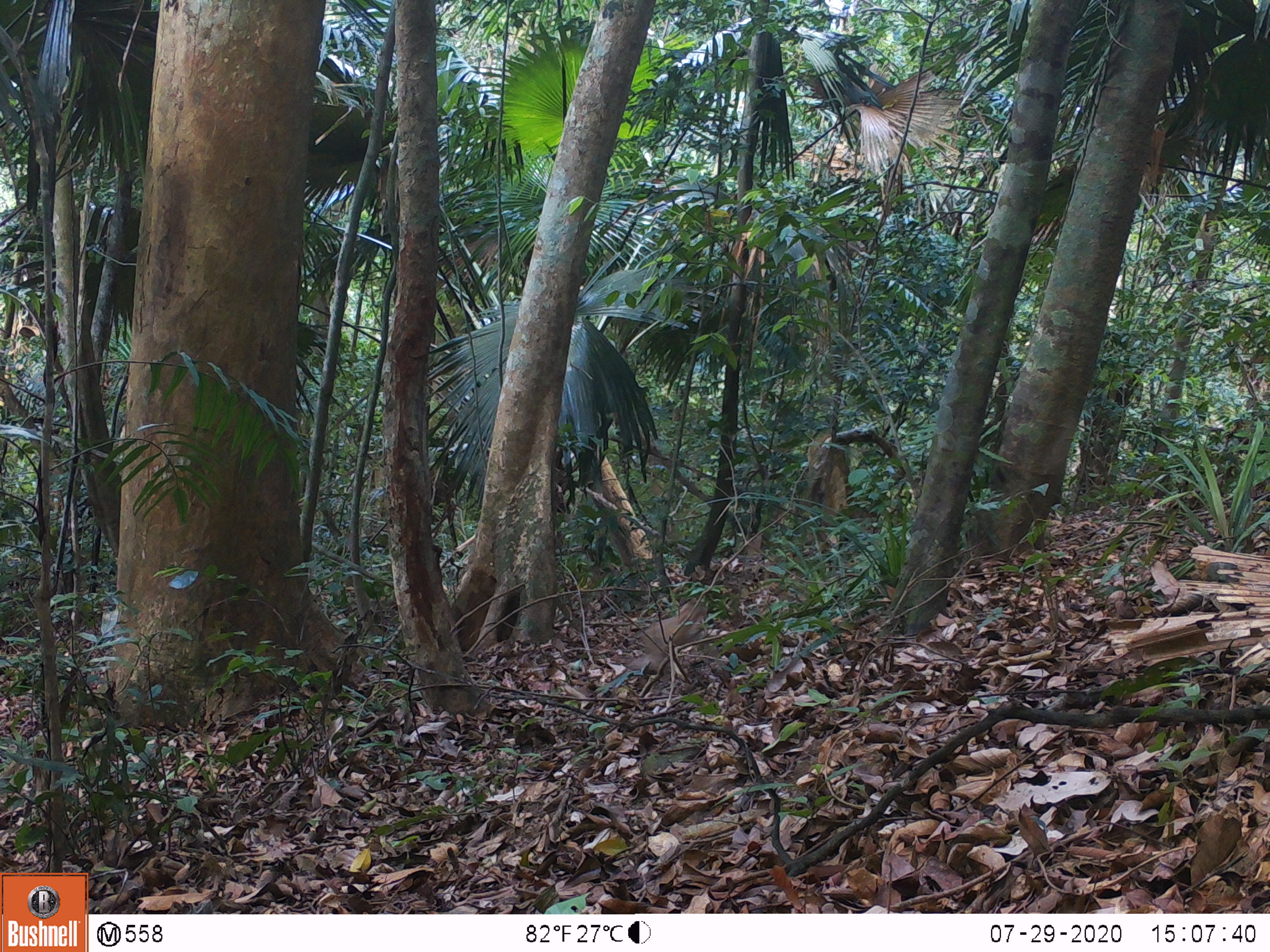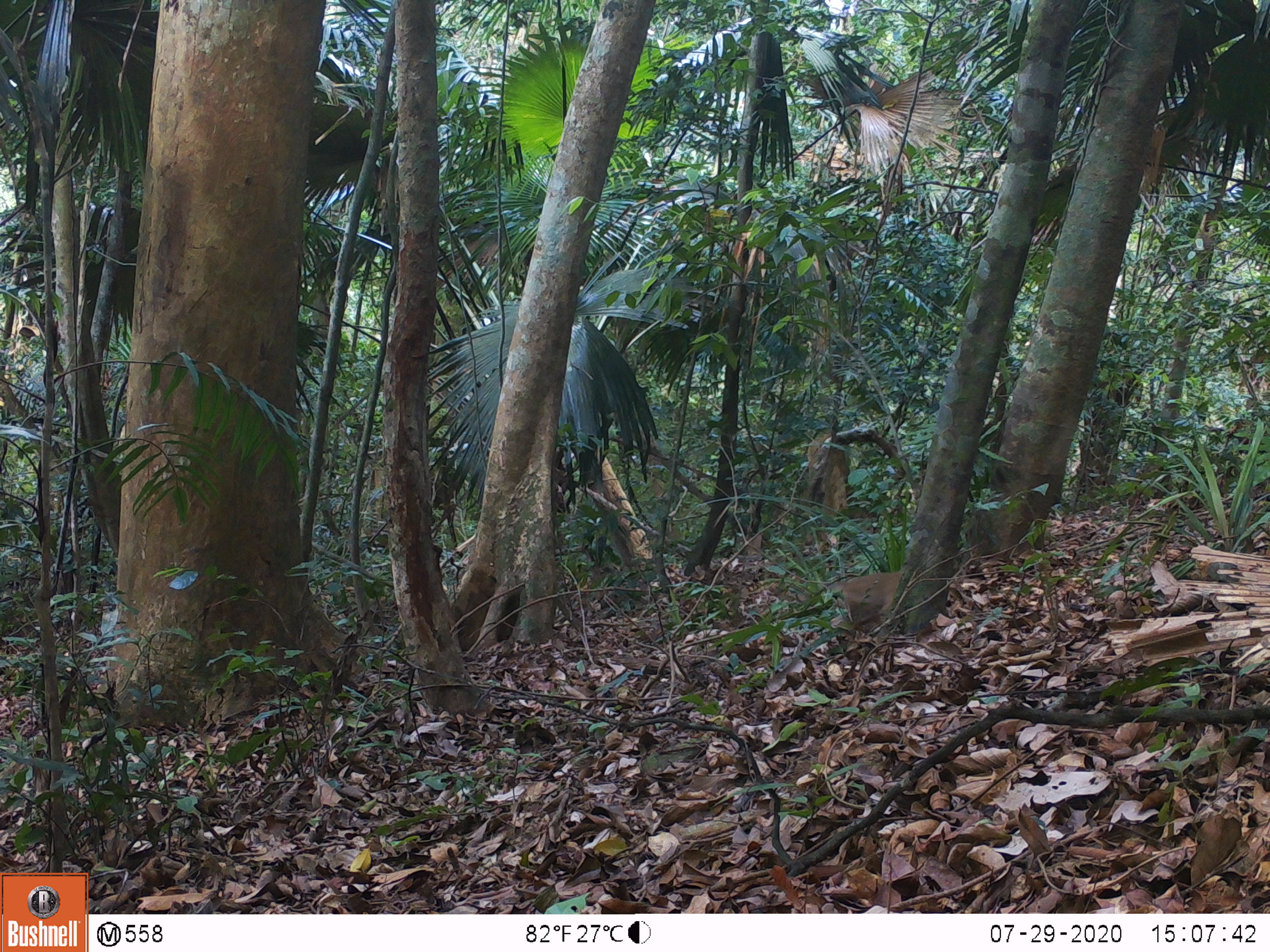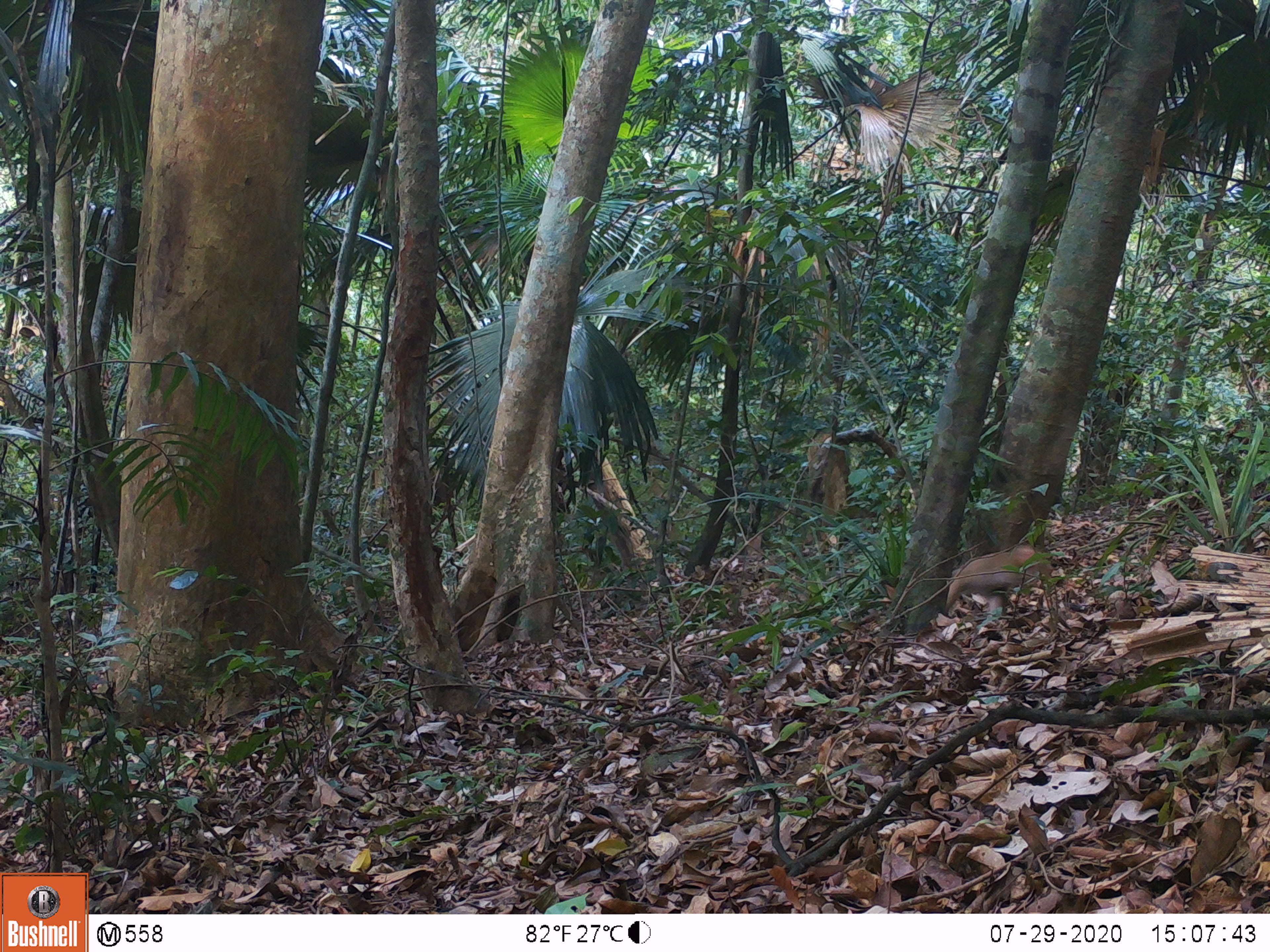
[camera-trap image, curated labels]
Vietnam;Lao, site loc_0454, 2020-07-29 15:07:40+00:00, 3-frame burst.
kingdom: Animalia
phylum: Chordata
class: Mammalia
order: Primates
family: Cercopithecidae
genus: Macaca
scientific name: Macaca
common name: macaque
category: unidentified macaque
Unidentified macaque (macaque) (Macaca). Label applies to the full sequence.